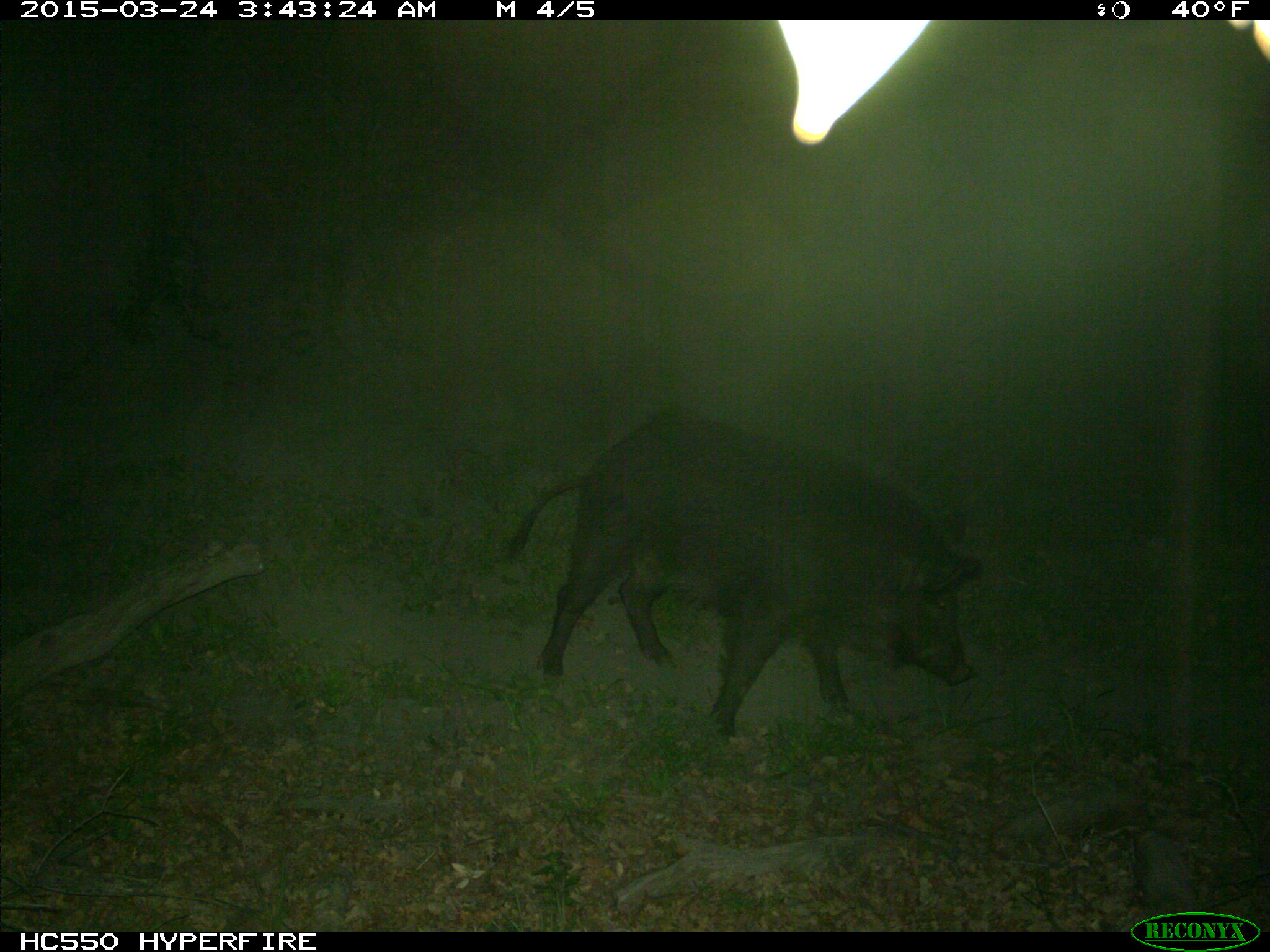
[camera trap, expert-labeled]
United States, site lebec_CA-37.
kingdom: Animalia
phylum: Chordata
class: Mammalia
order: Artiodactyla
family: Suidae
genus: Sus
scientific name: Sus scrofa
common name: wild boar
Sus scrofa (wild boar).